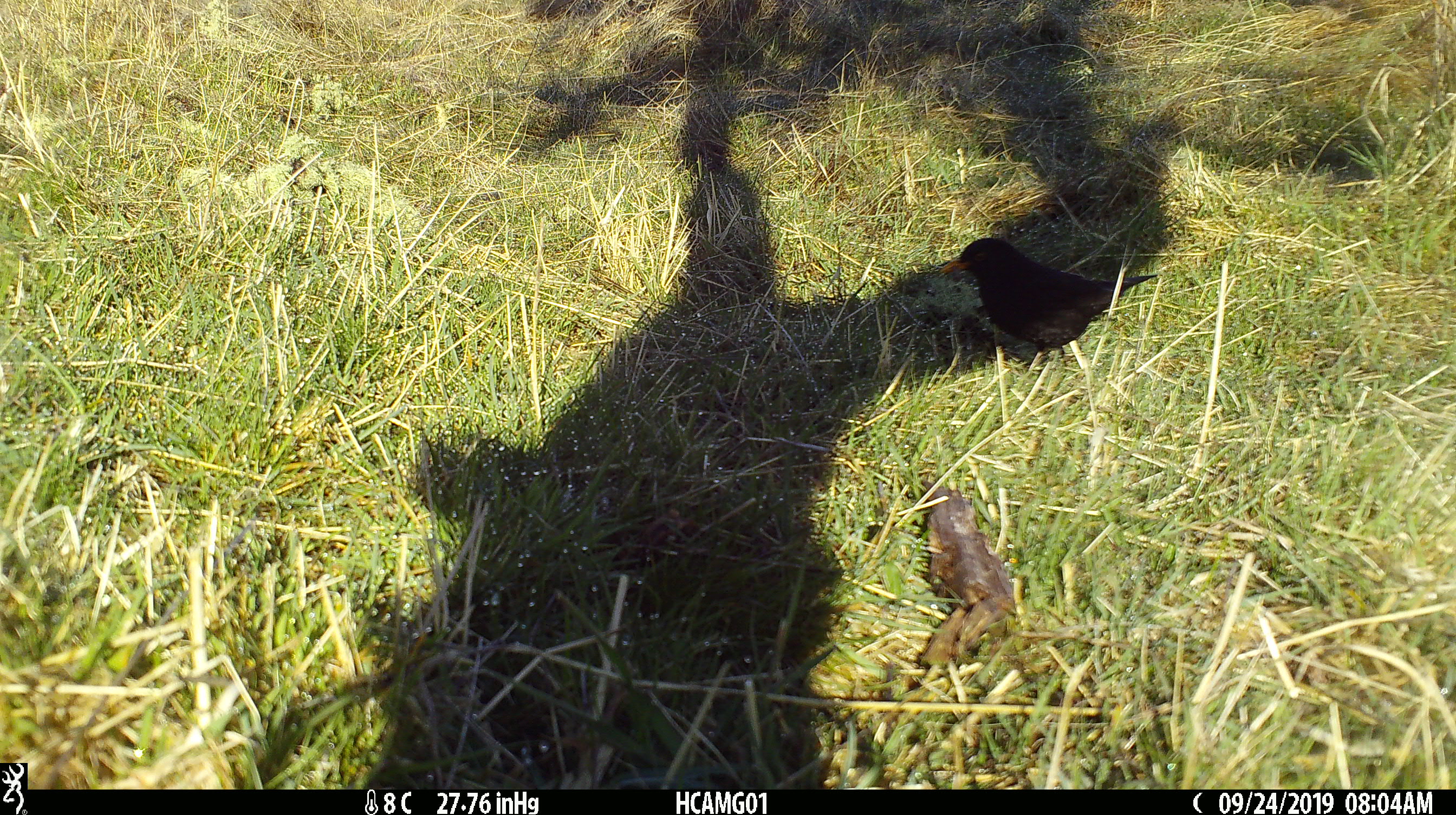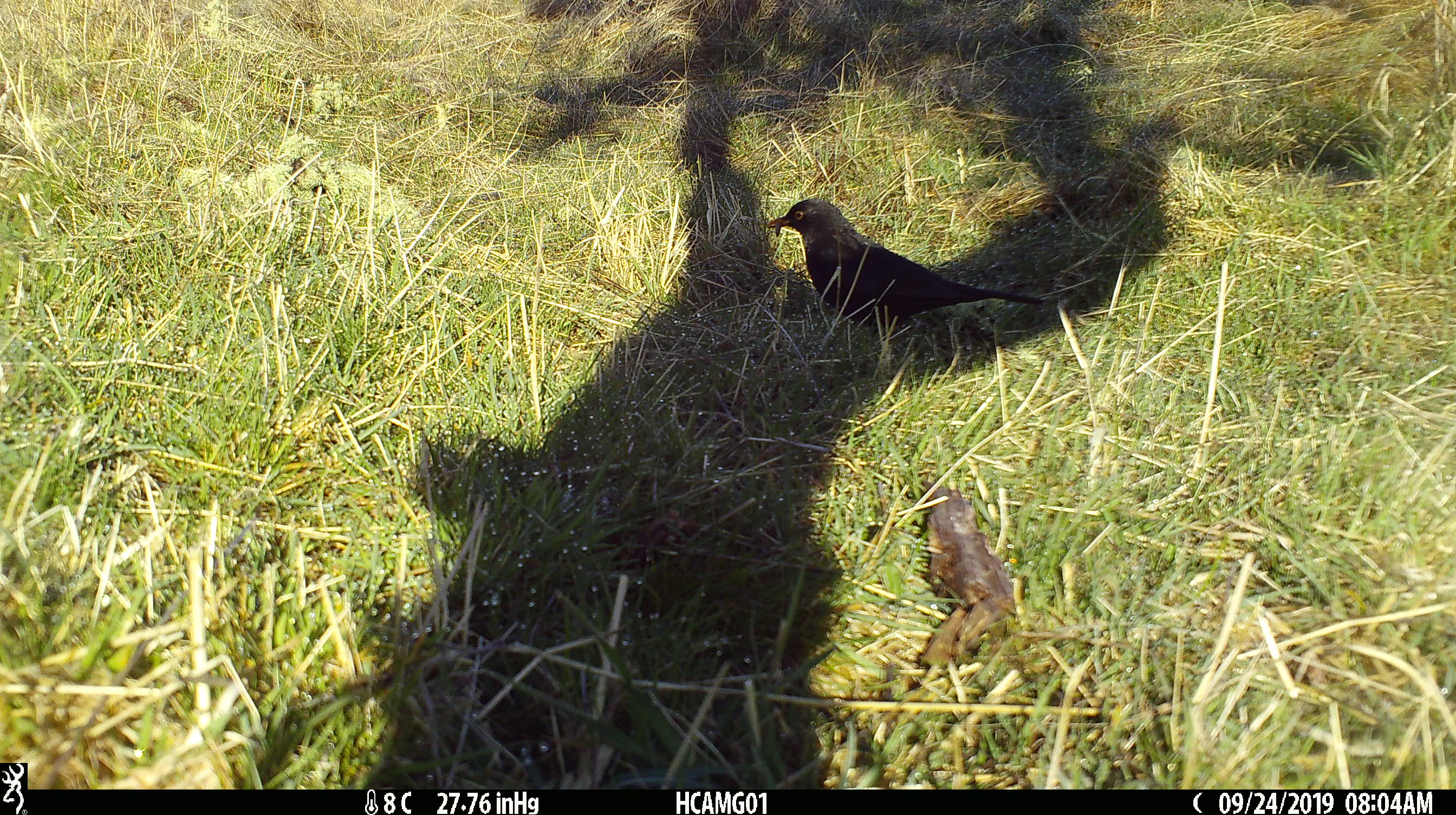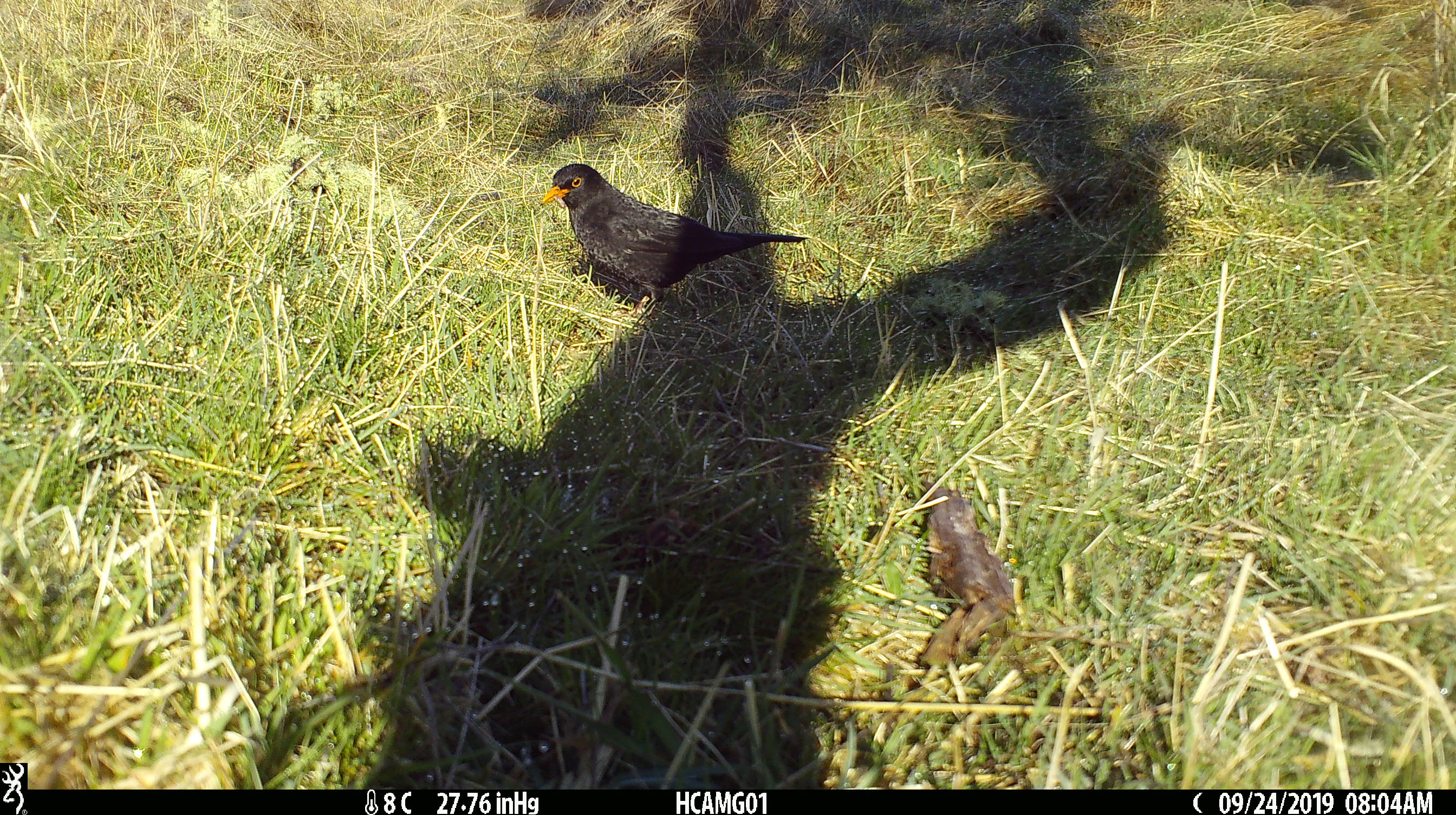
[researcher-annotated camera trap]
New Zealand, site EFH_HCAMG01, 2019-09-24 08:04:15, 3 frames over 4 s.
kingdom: Animalia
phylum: Chordata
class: Aves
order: Passeriformes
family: Turdidae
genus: Turdus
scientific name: Turdus merula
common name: eurasian blackbird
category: blackbird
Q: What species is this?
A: Blackbird (eurasian blackbird) (Turdus merula).